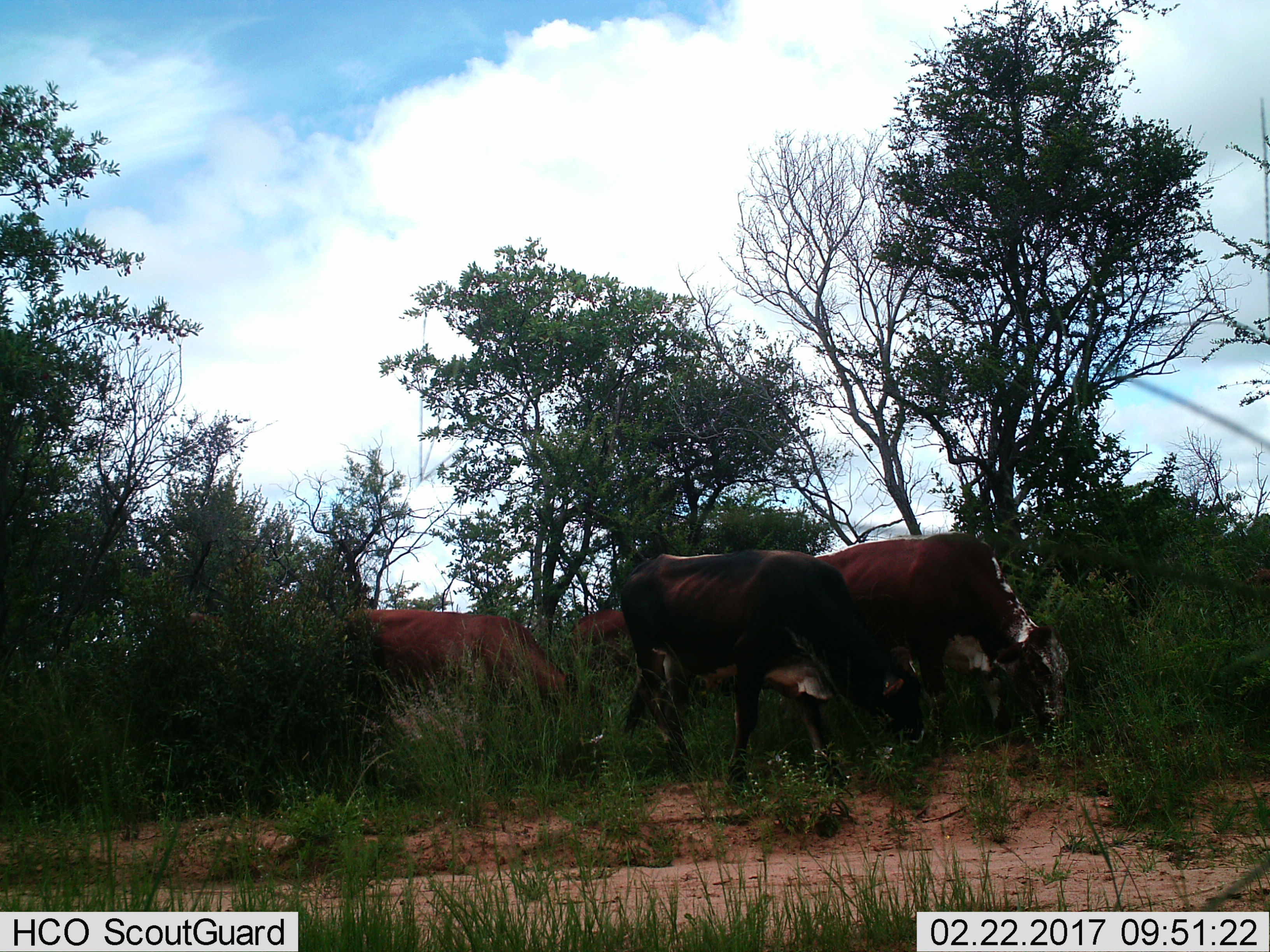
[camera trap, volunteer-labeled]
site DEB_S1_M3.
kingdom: Animalia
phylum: Chordata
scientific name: Vertebrata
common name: domestic animal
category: domesticanimal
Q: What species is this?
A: Domesticanimal (domestic animal) (Vertebrata).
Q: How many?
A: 4.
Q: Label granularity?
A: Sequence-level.